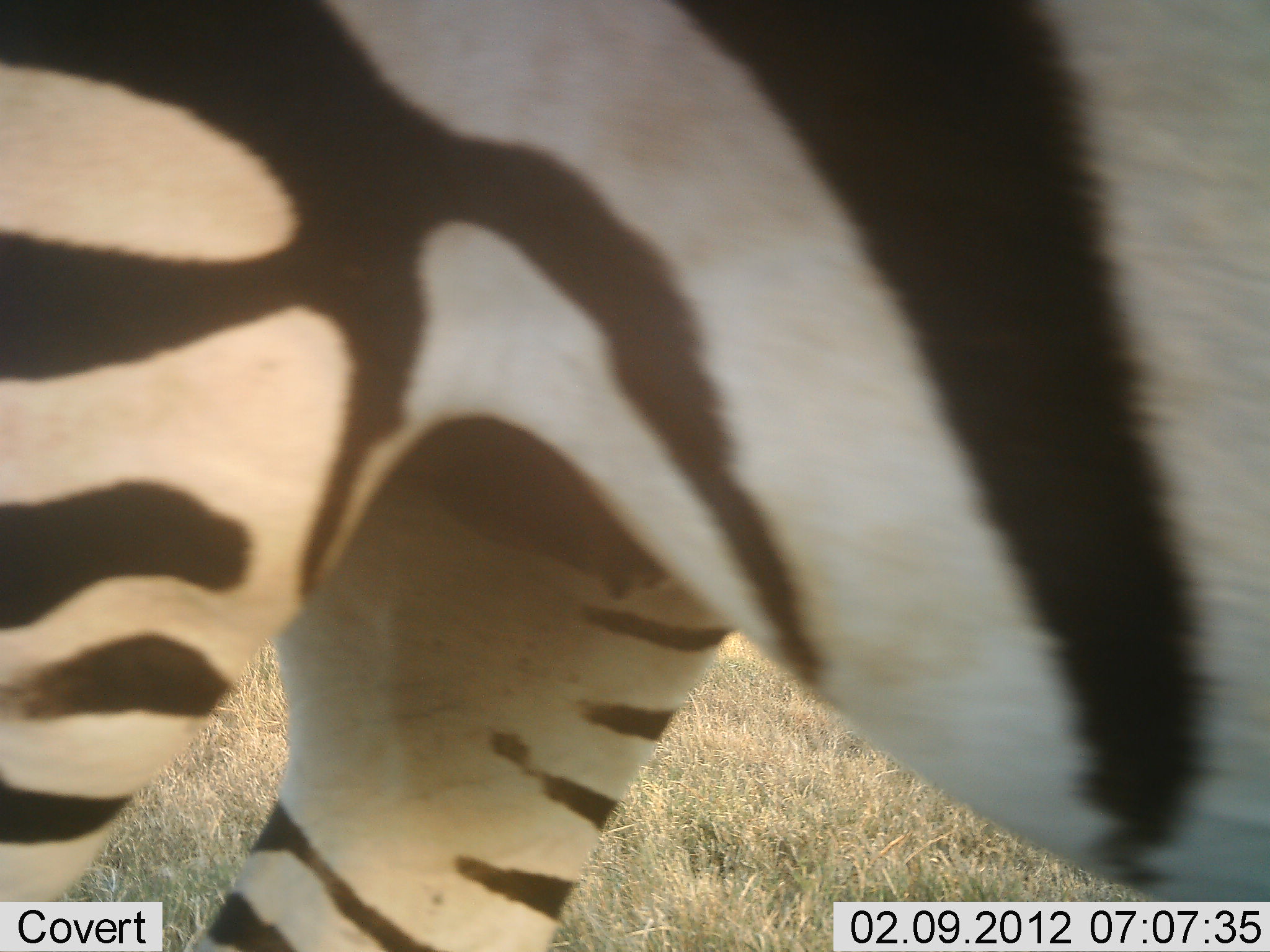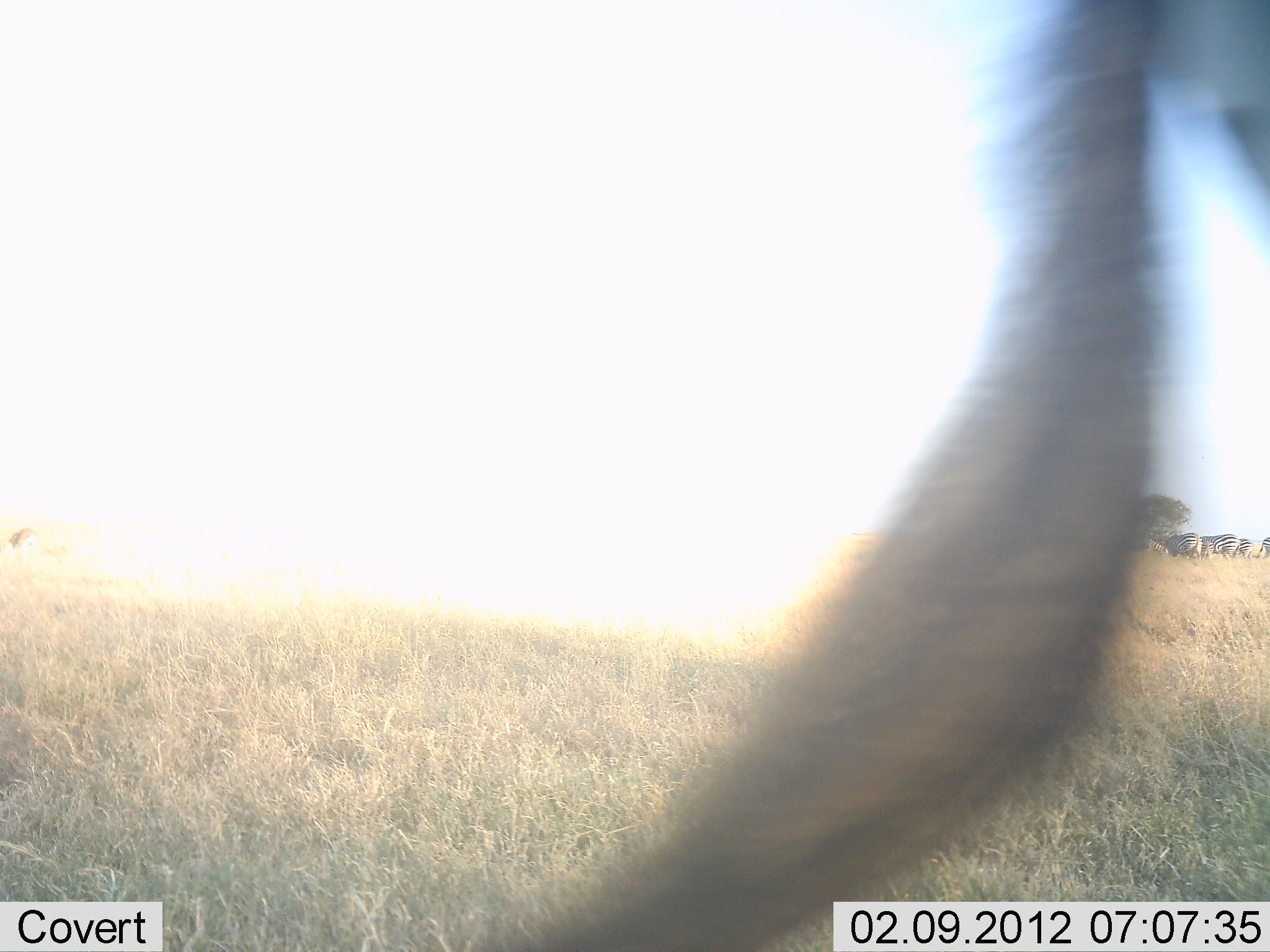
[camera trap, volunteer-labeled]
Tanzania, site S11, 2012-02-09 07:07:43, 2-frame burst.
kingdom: Animalia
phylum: Chordata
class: Mammalia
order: Perissodactyla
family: Equidae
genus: Equus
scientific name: Equus quagga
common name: plains zebra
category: zebra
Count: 1.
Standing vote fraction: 13%.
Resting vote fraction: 0%.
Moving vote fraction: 100%.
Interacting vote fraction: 0%.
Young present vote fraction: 0%.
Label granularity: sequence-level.